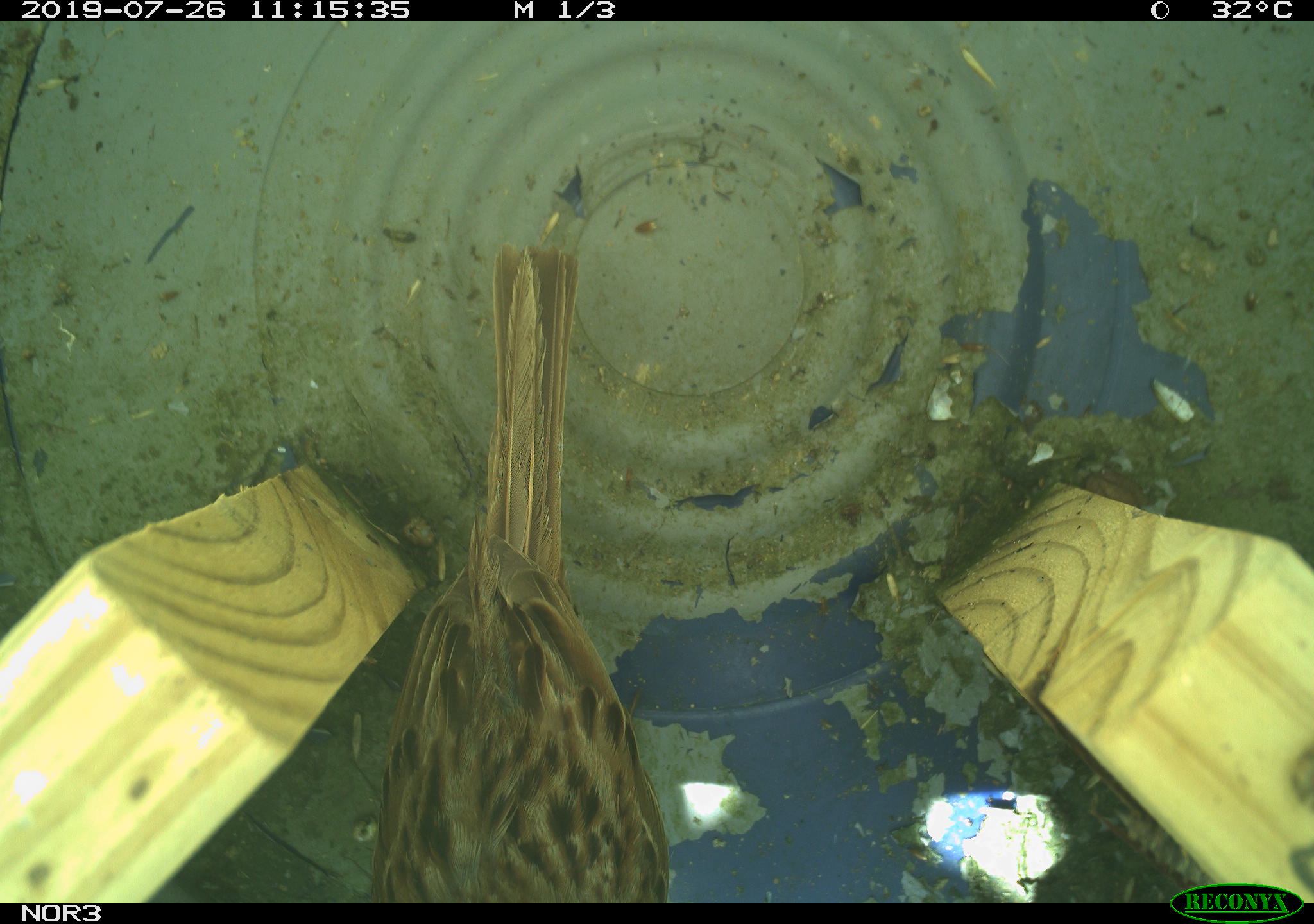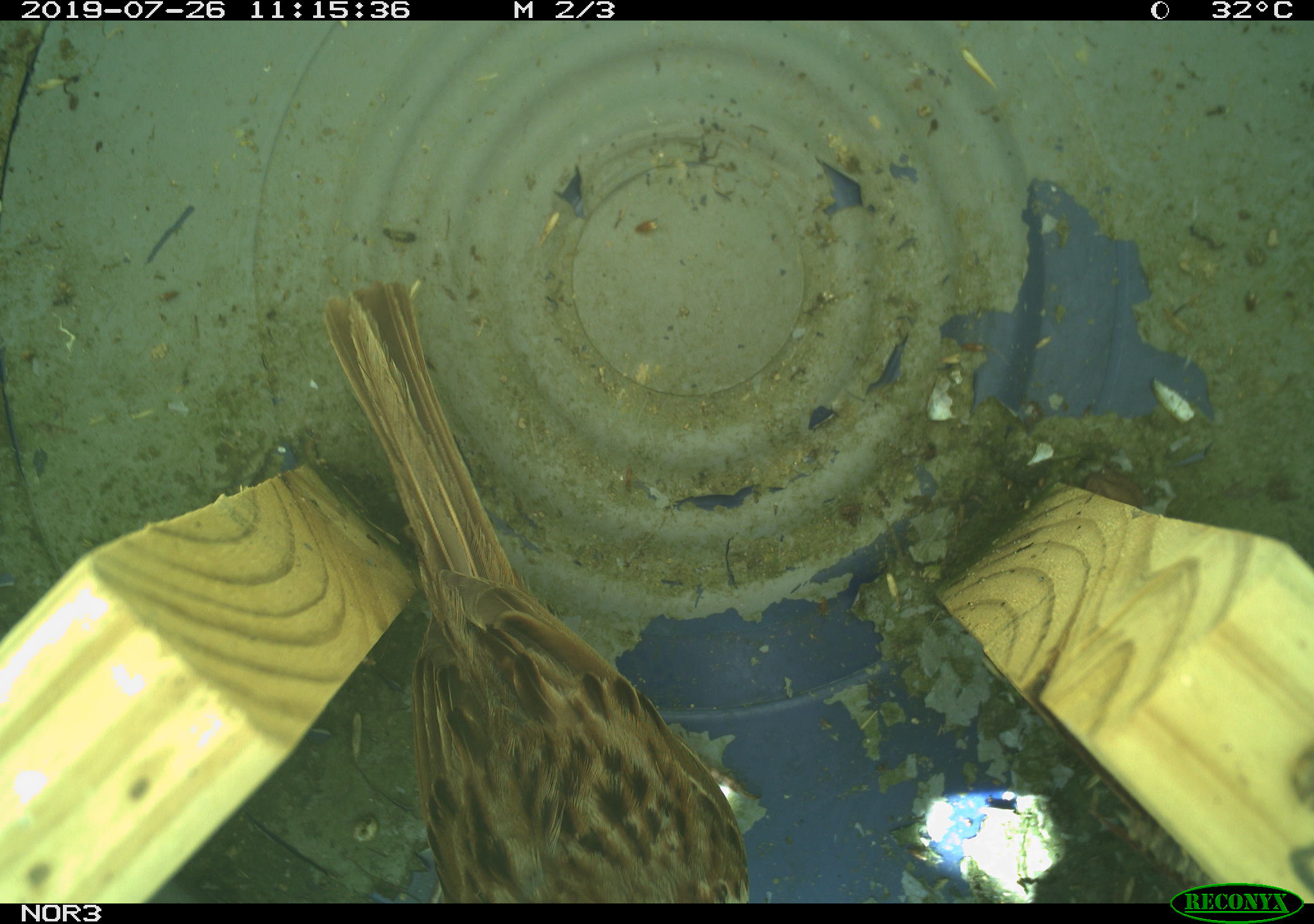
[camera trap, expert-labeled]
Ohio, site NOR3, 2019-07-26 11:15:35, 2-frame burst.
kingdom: Animalia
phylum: Chordata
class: Aves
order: Passeriformes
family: Passerellidae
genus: Melospiza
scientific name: Melospiza melodia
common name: song sparrow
Song sparrow (Melospiza melodia).